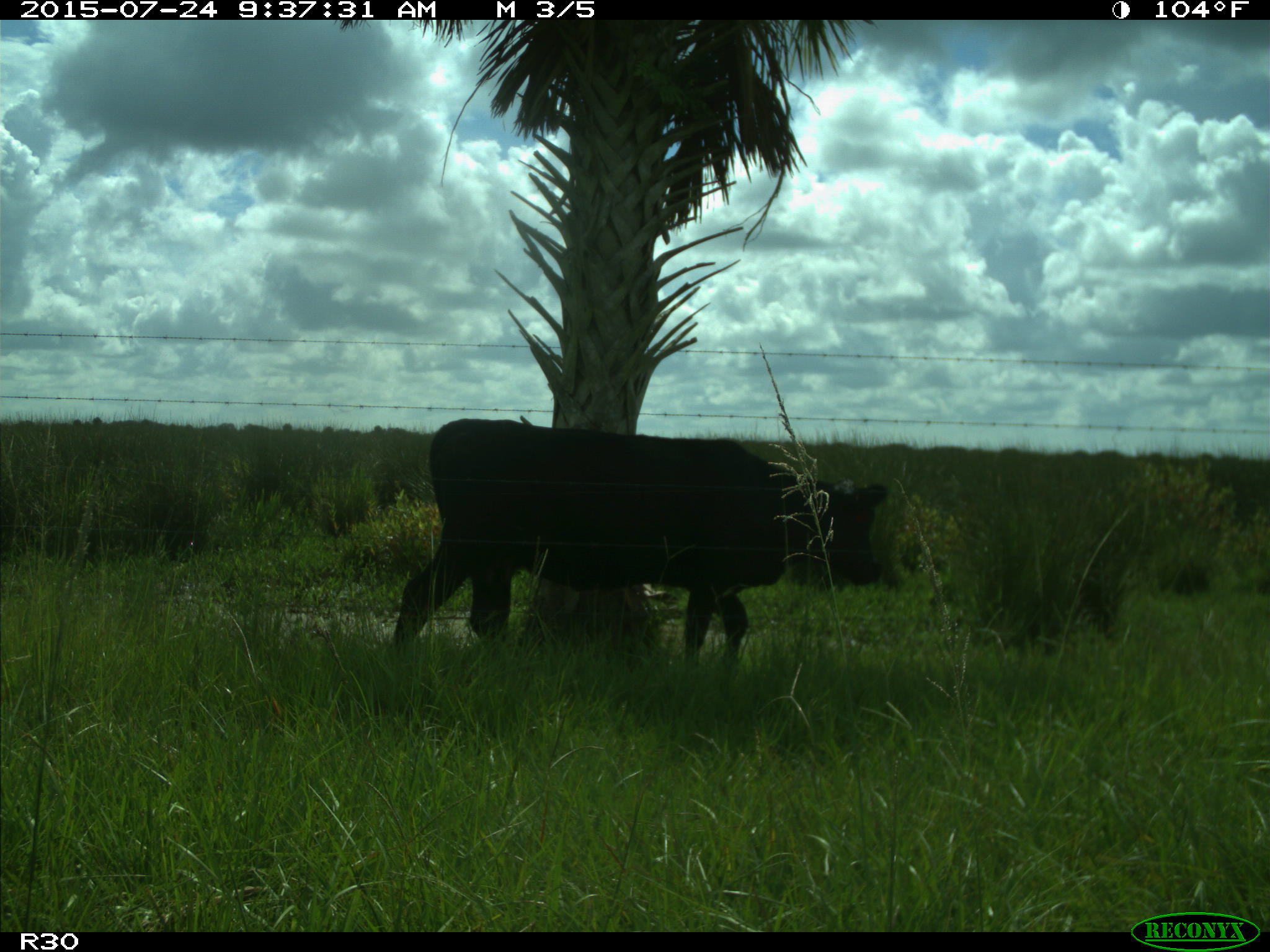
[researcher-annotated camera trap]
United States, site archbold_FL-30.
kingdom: Animalia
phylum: Chordata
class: Mammalia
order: Artiodactyla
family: Bovidae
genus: Bos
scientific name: Bos taurus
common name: domestic cow